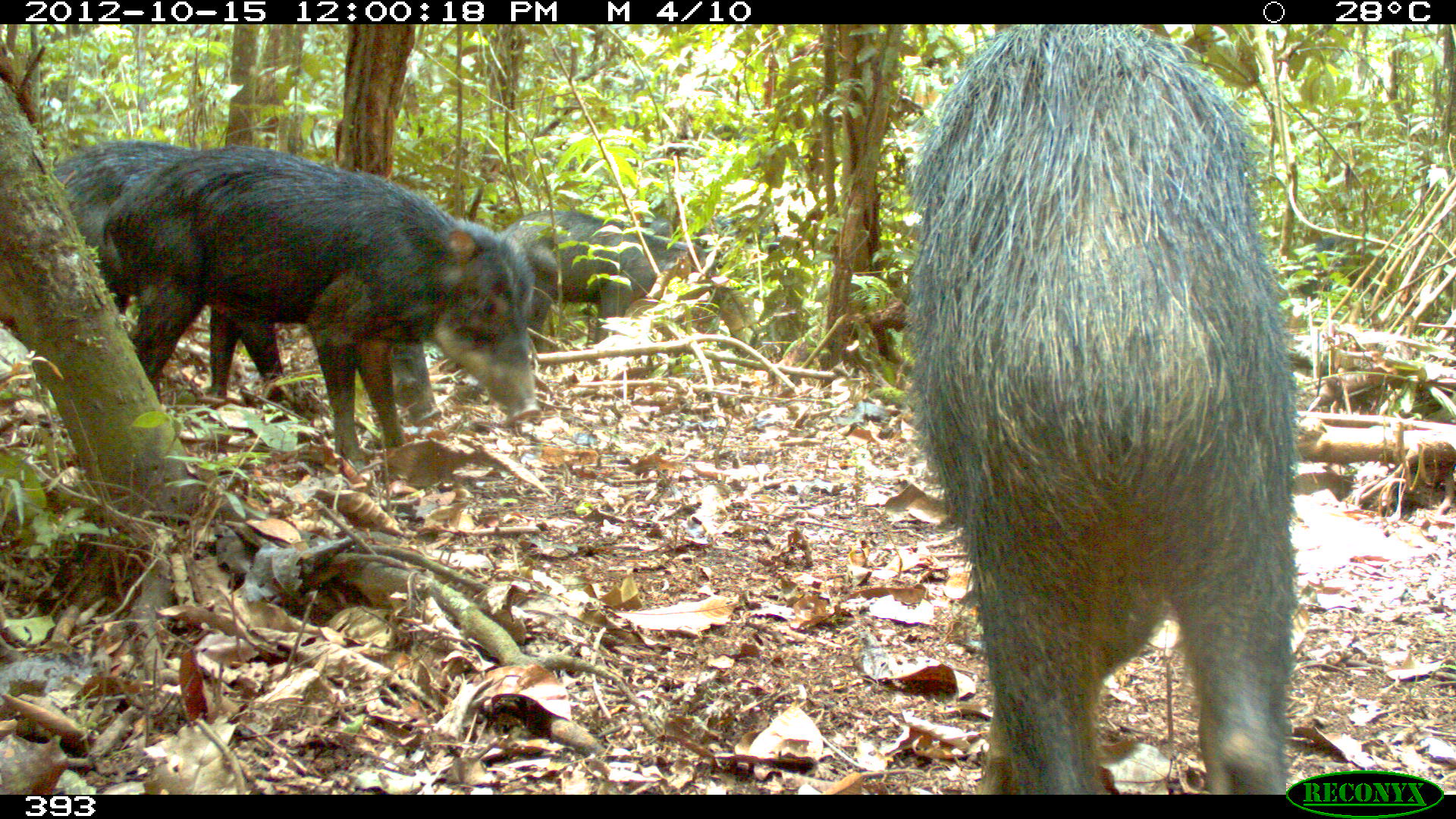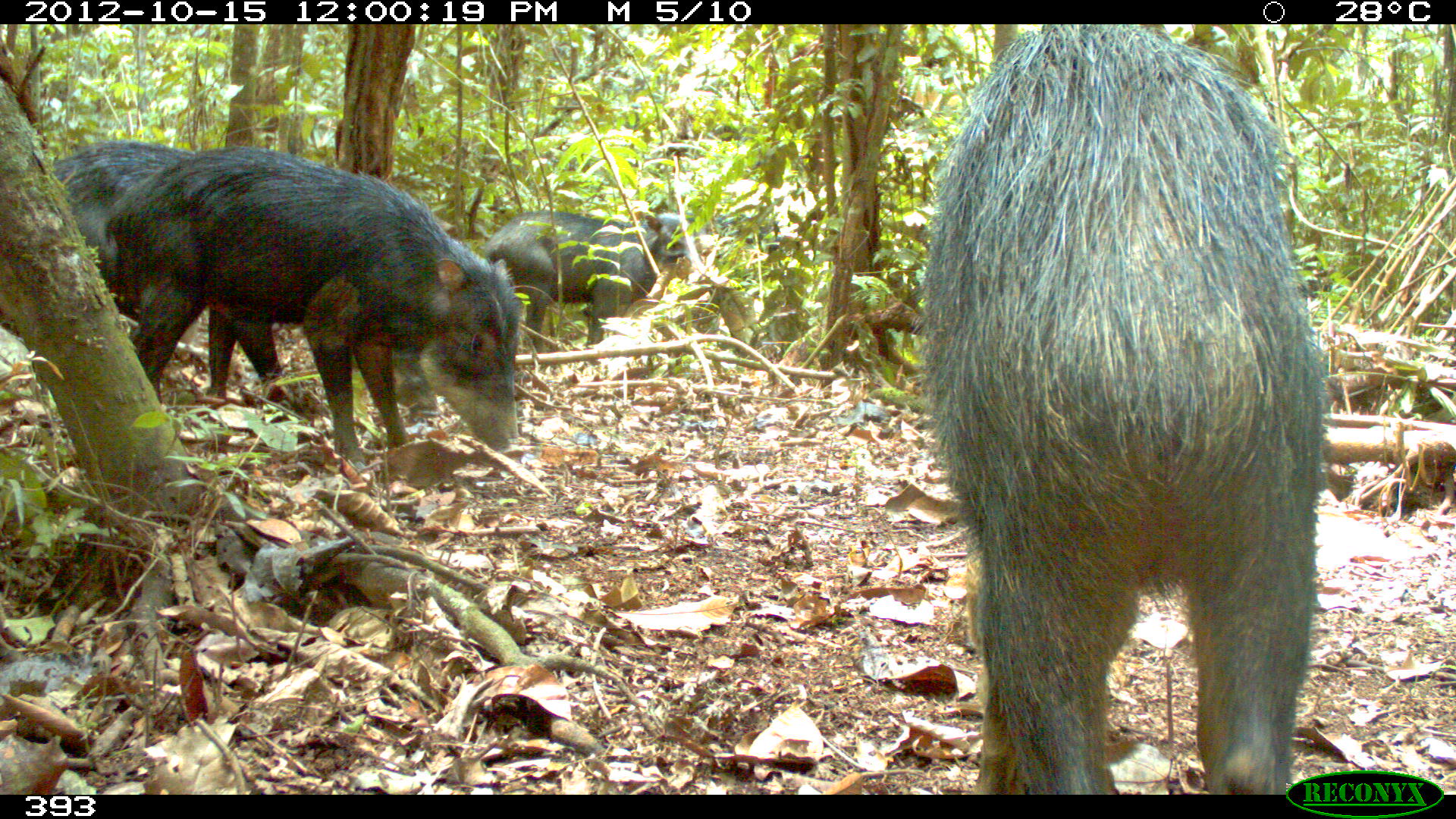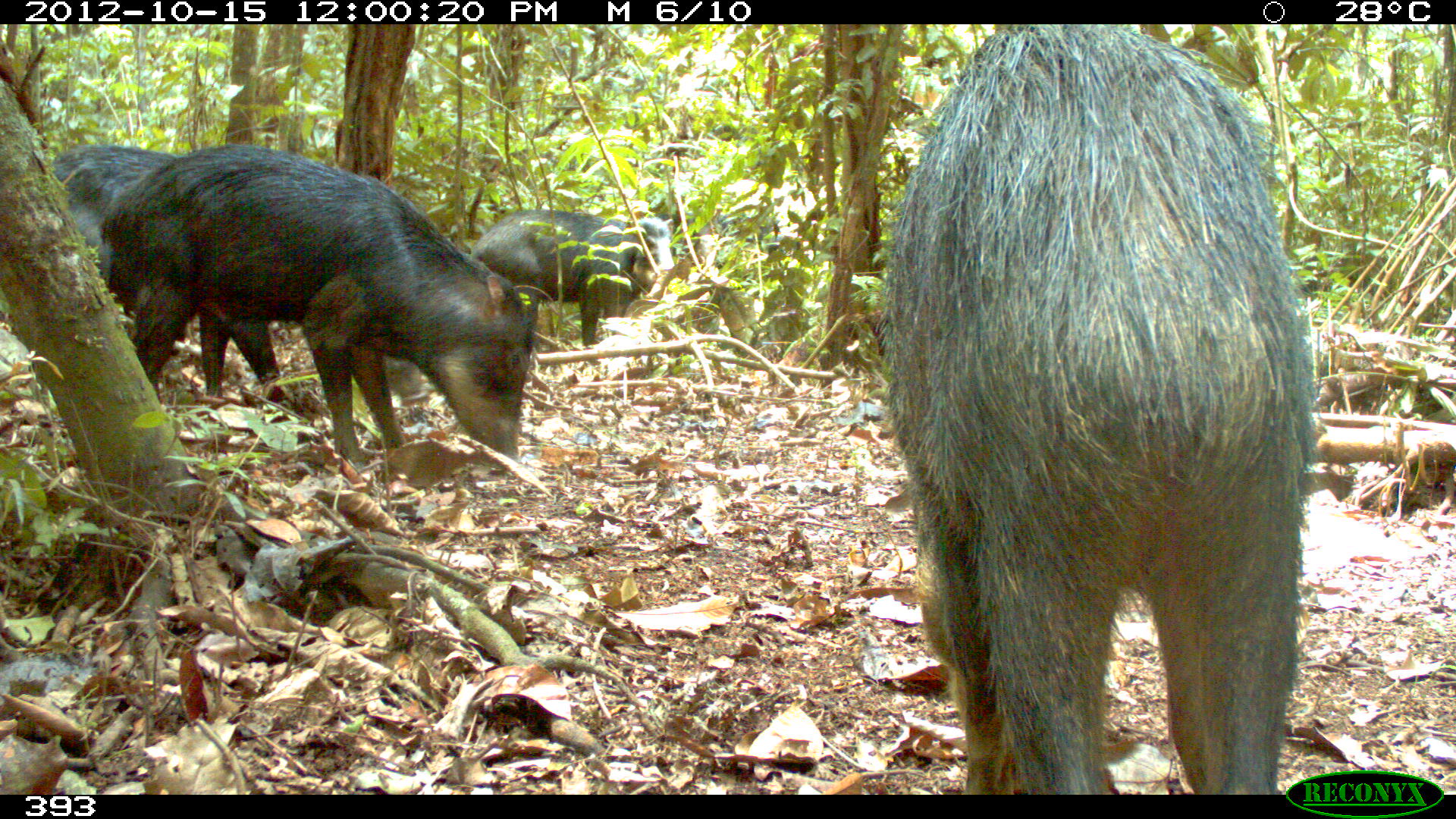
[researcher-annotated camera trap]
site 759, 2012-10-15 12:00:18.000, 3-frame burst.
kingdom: Animalia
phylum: Chordata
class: Mammalia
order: Artiodactyla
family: Tayassuidae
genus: Tayassu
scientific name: Tayassu pecari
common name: white-lipped peccary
Tayassu pecari (white-lipped peccary).